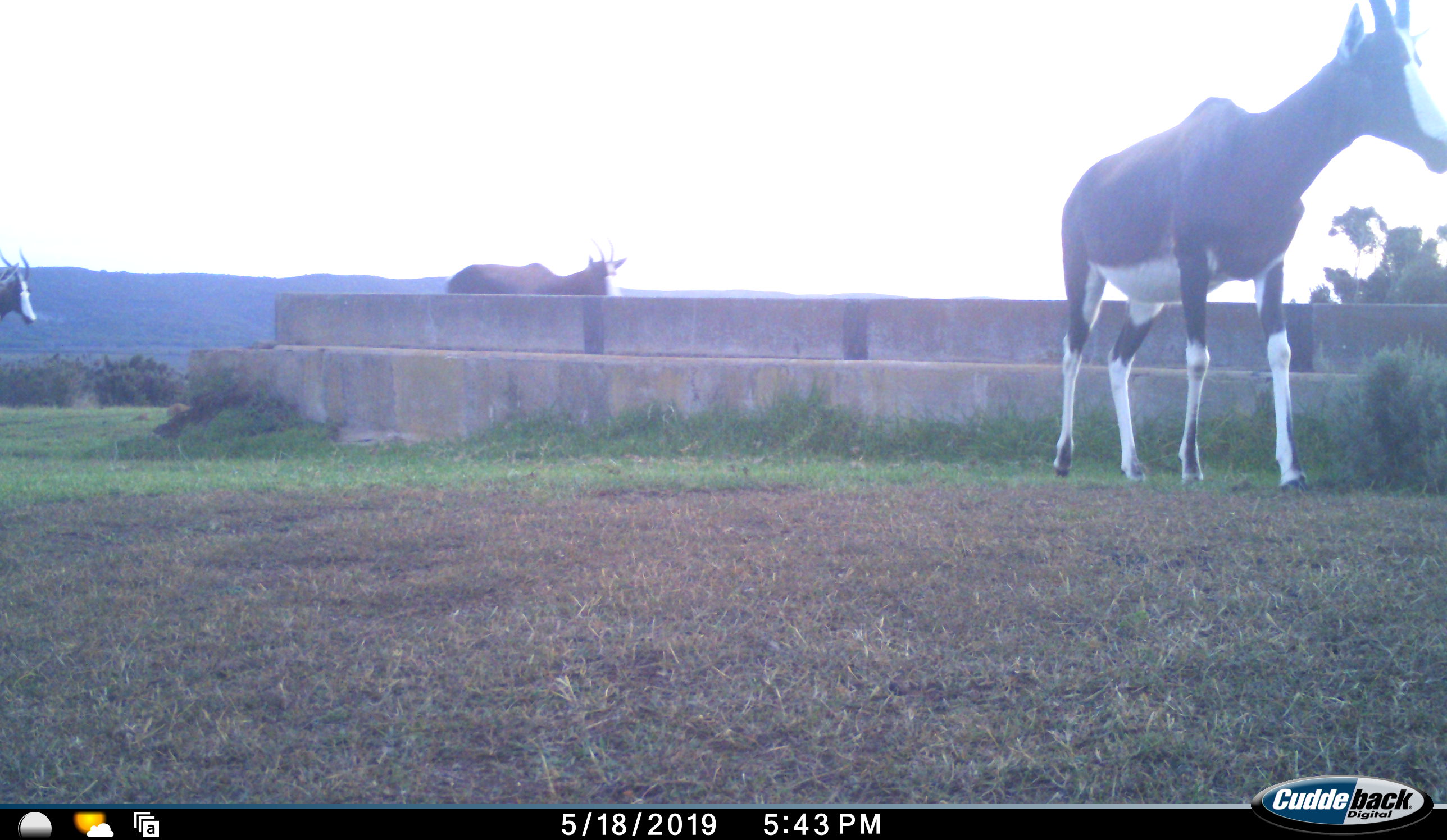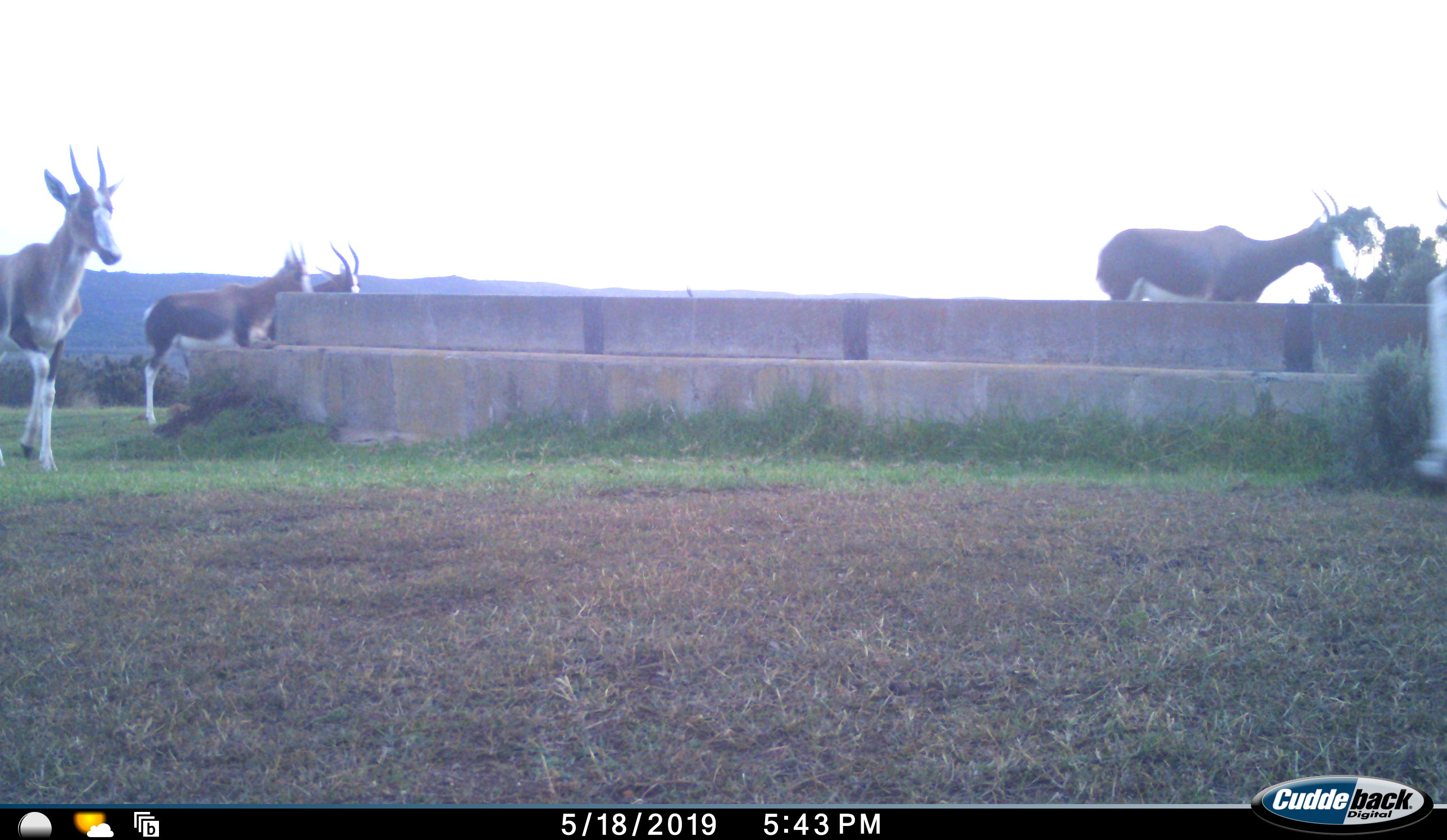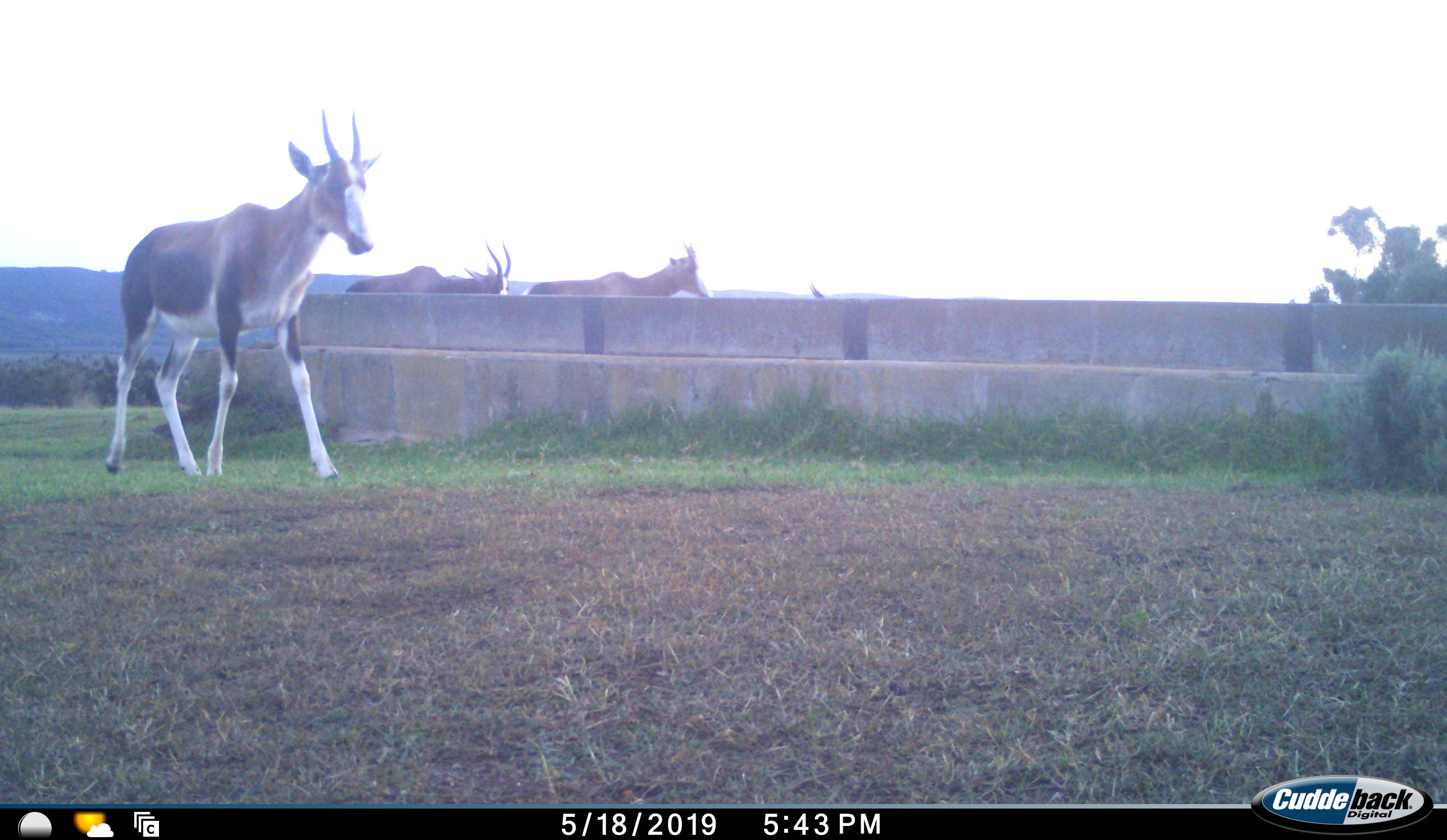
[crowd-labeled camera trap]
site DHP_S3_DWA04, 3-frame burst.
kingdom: Animalia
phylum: Chordata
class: Mammalia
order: Artiodactyla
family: Bovidae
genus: Damaliscus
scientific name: Damaliscus pygargus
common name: bontebok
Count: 5.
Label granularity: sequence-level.